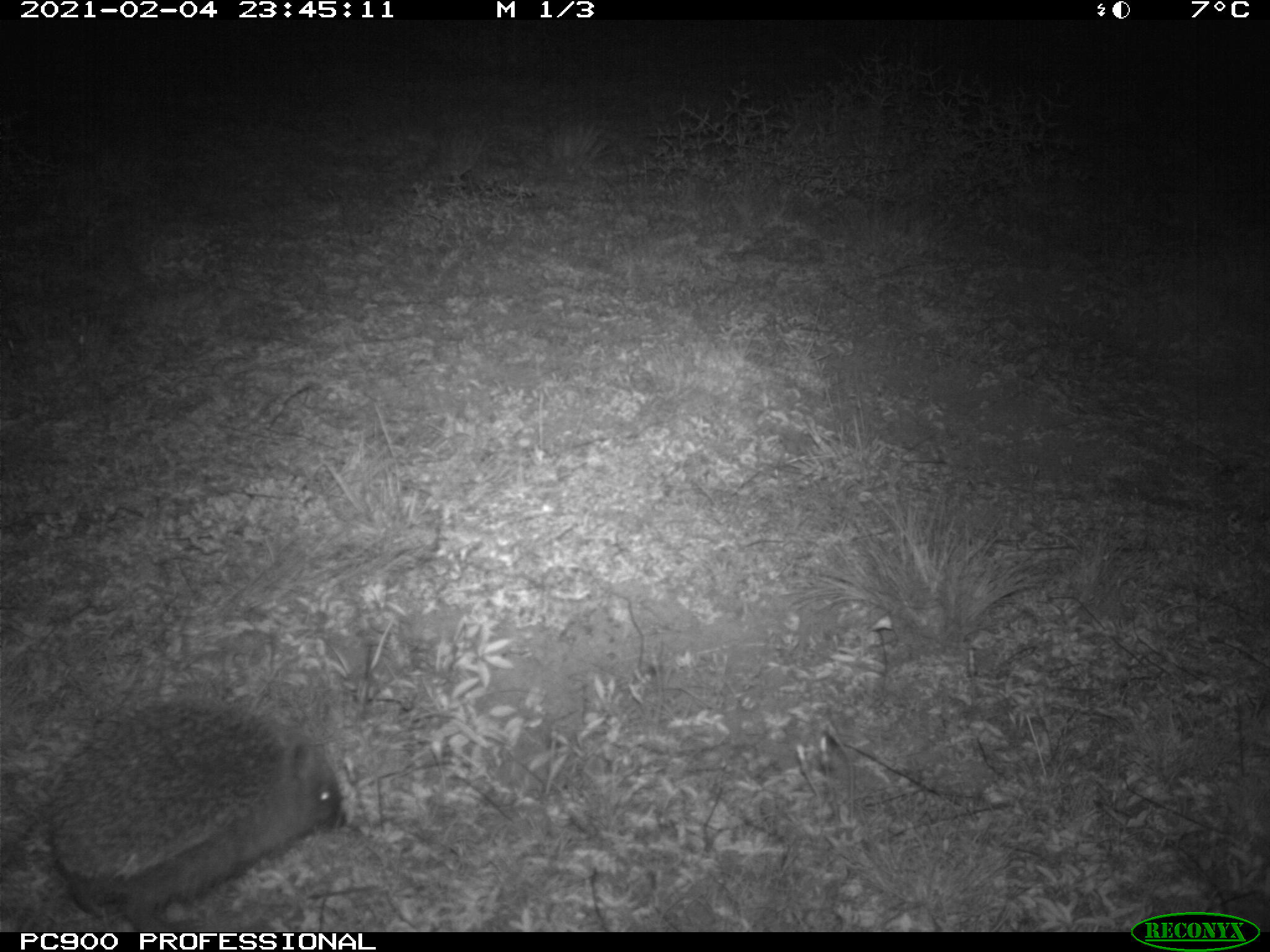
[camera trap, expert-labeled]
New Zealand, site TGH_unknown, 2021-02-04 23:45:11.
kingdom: Animalia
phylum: Chordata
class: Mammalia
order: Eulipotyphla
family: Erinaceidae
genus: Erinaceus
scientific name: Erinaceus europaeus europaeus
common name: european hedgehog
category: hedgehog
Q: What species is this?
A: Hedgehog (european hedgehog) (Erinaceus europaeus europaeus).